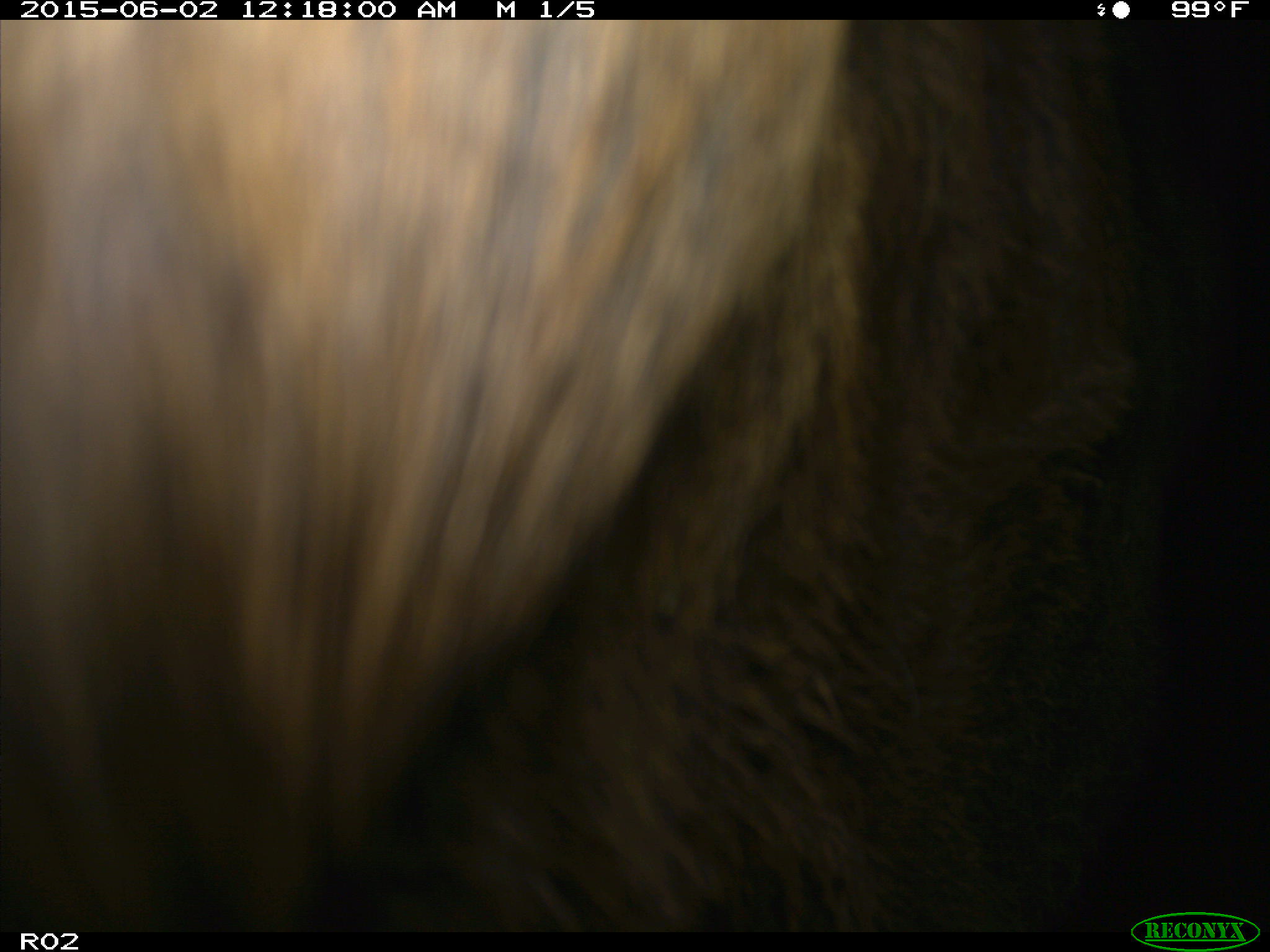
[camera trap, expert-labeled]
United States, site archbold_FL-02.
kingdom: Animalia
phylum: Chordata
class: Mammalia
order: Artiodactyla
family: Bovidae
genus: Bos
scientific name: Bos taurus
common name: domestic cow